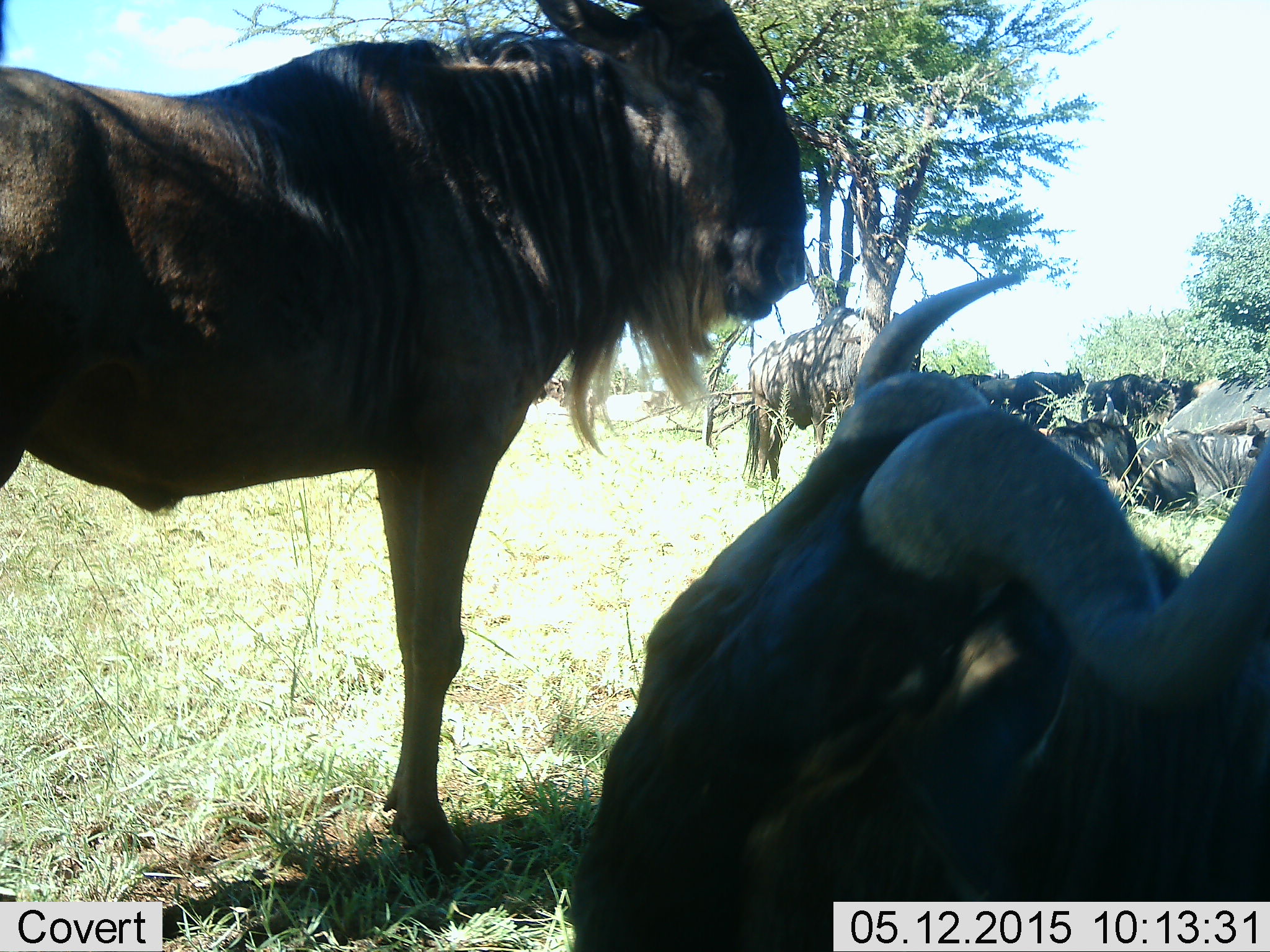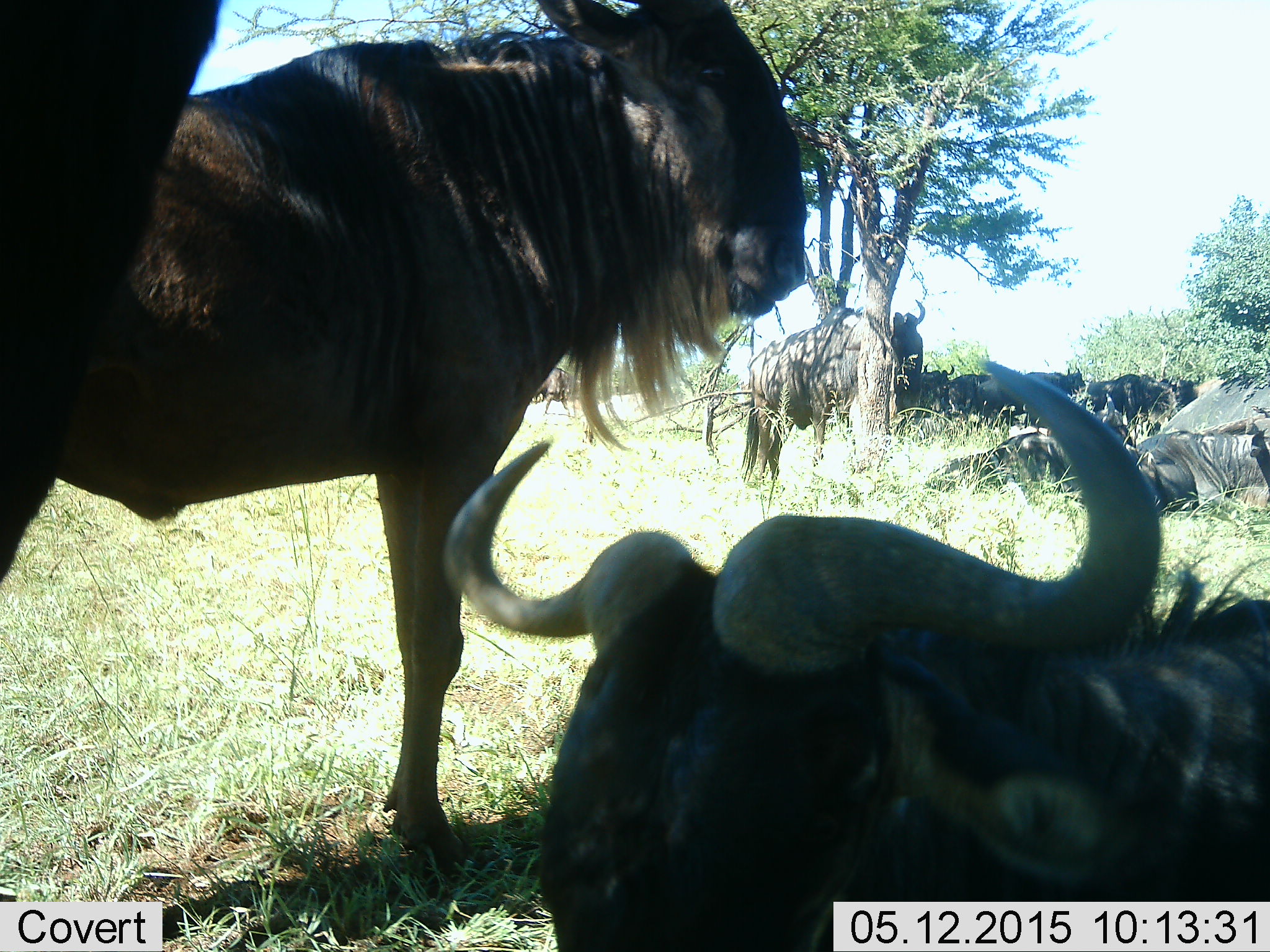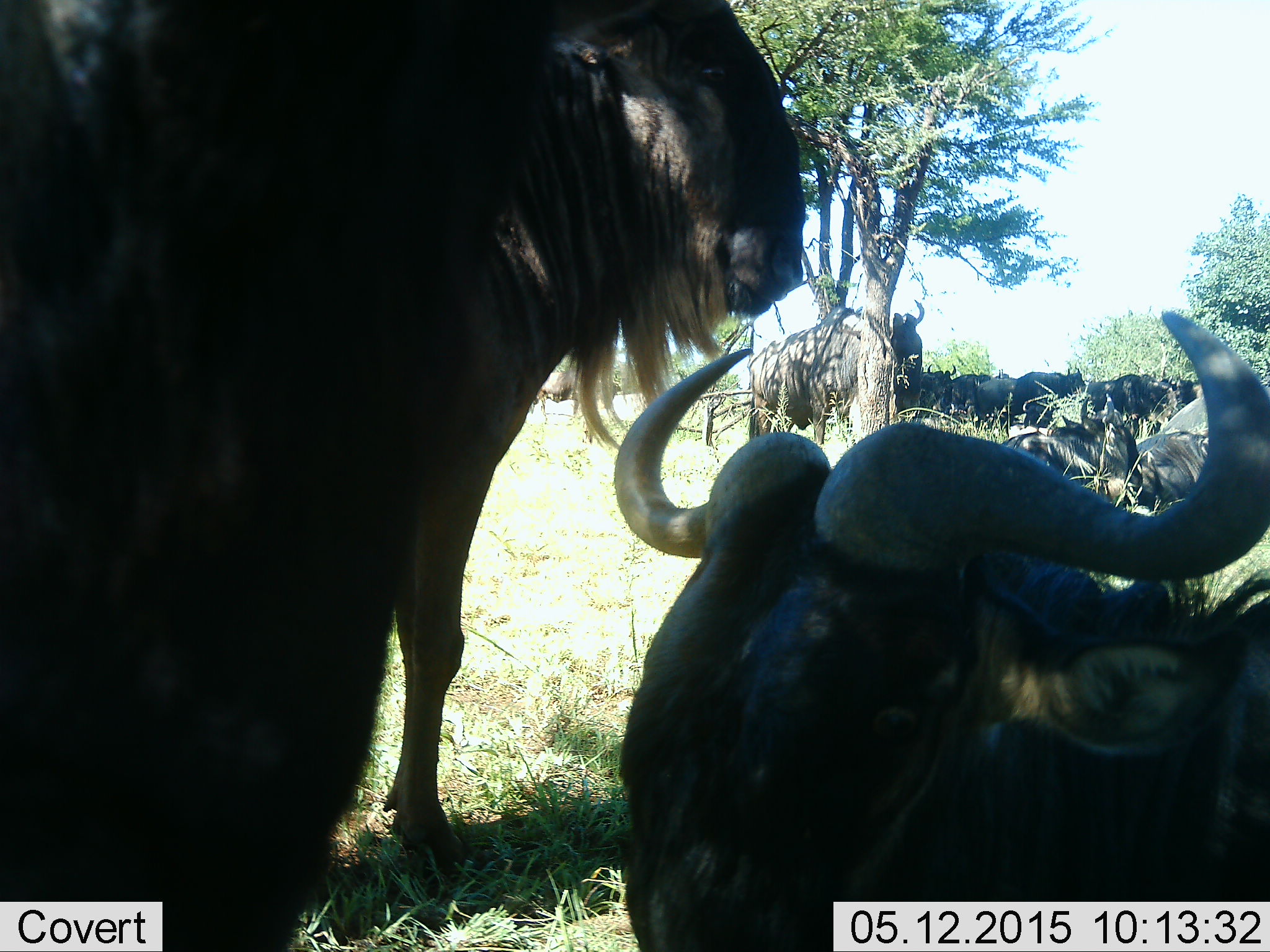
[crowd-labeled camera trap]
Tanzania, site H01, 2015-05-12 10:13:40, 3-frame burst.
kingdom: Animalia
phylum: Chordata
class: Mammalia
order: Artiodactyla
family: Bovidae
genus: Connochaetes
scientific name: Connochaetes taurinus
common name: blue wildebeest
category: wildebeest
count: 11-50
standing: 70%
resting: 100%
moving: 30%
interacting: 0%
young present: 0%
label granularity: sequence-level